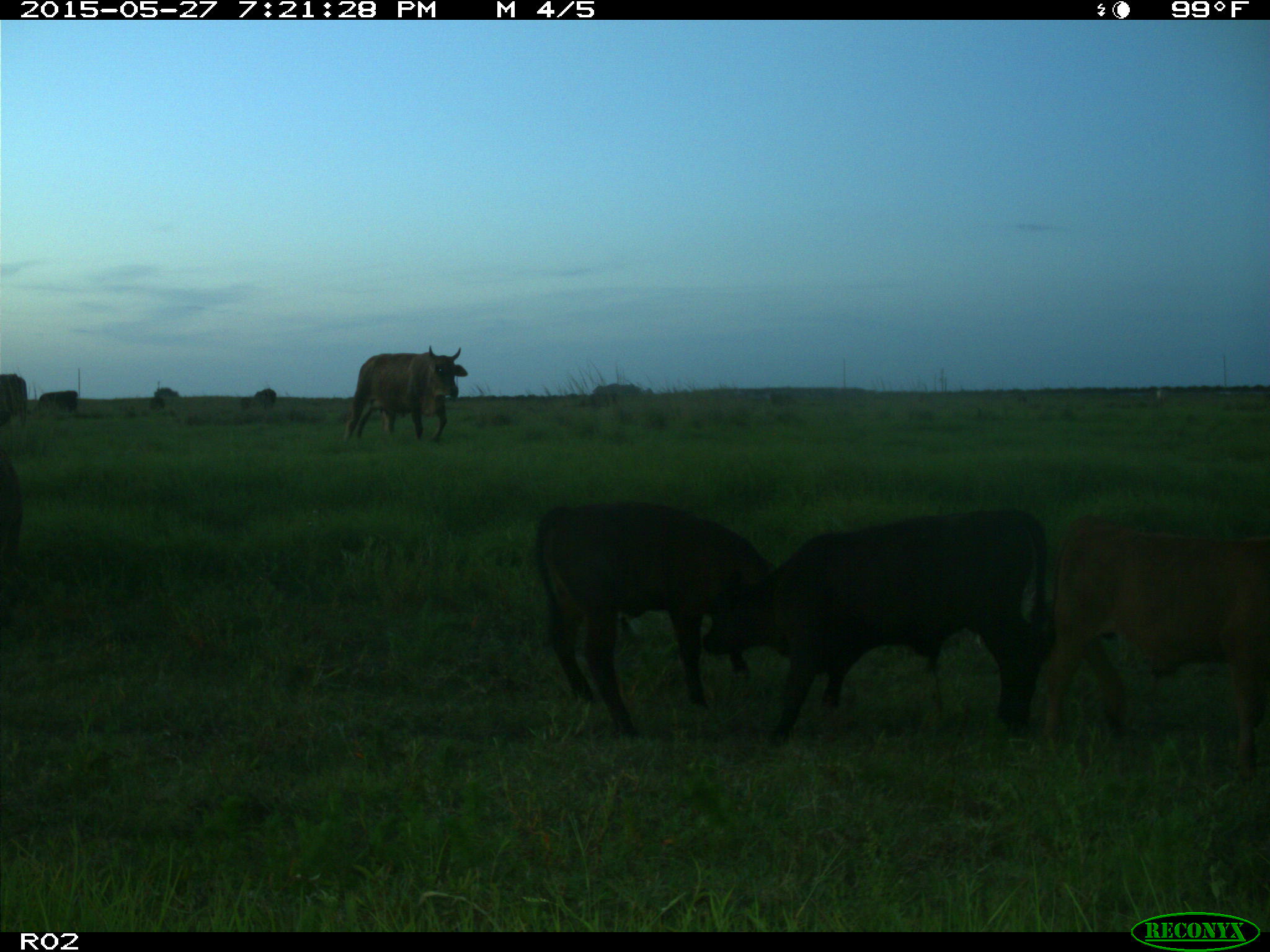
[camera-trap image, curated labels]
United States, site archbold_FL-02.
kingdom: Animalia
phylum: Chordata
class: Mammalia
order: Artiodactyla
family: Bovidae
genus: Bos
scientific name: Bos taurus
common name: domestic cow